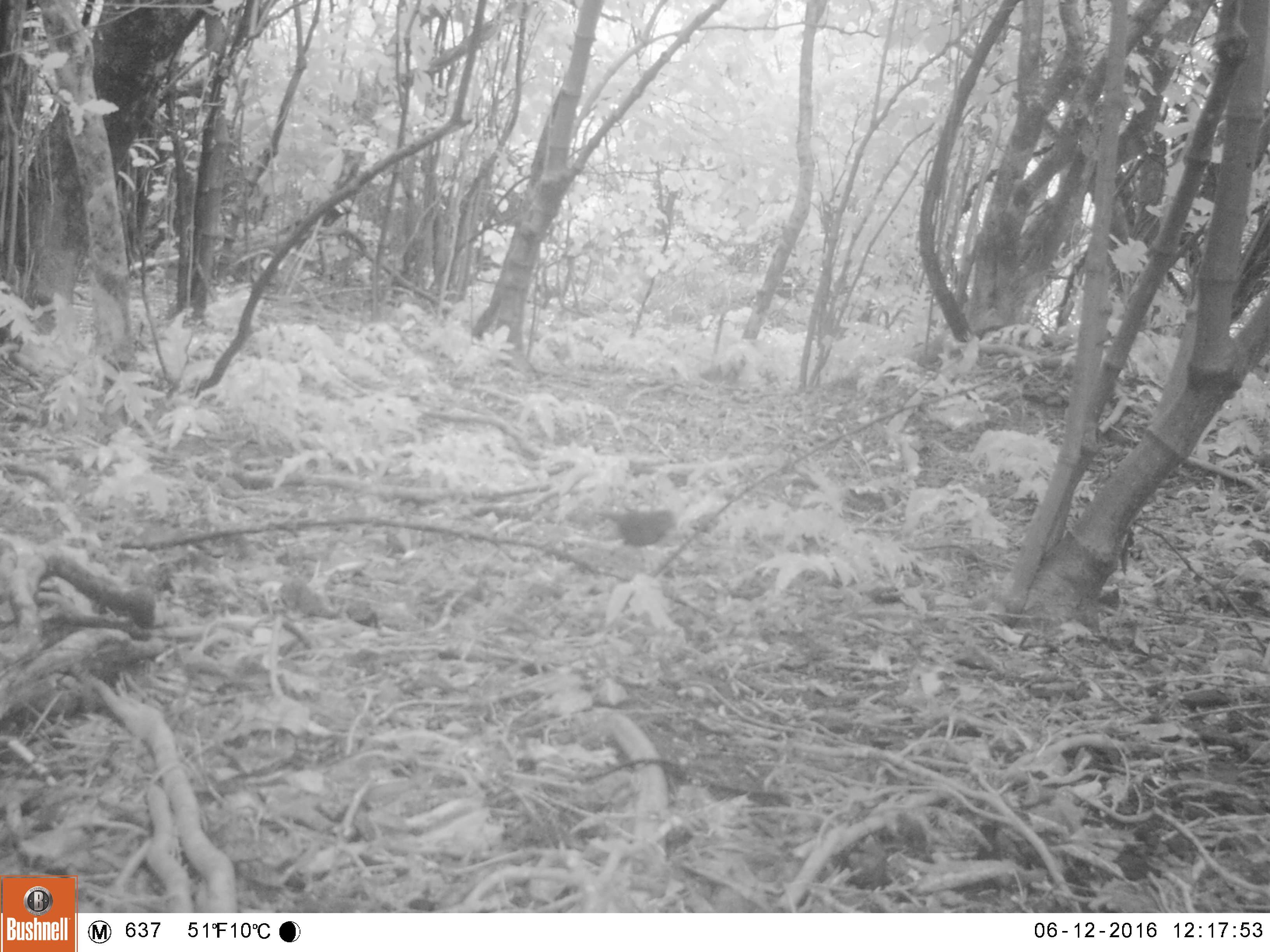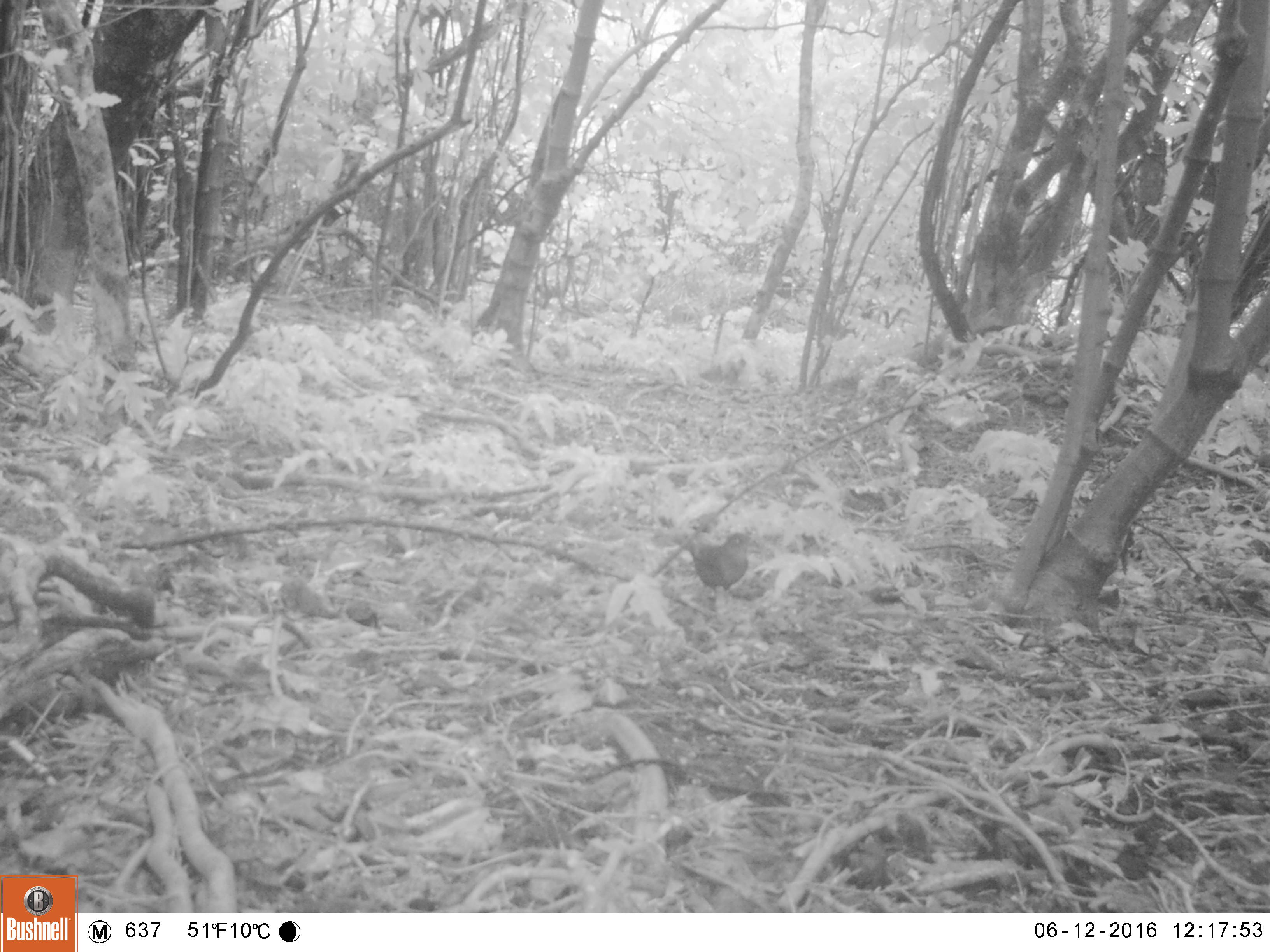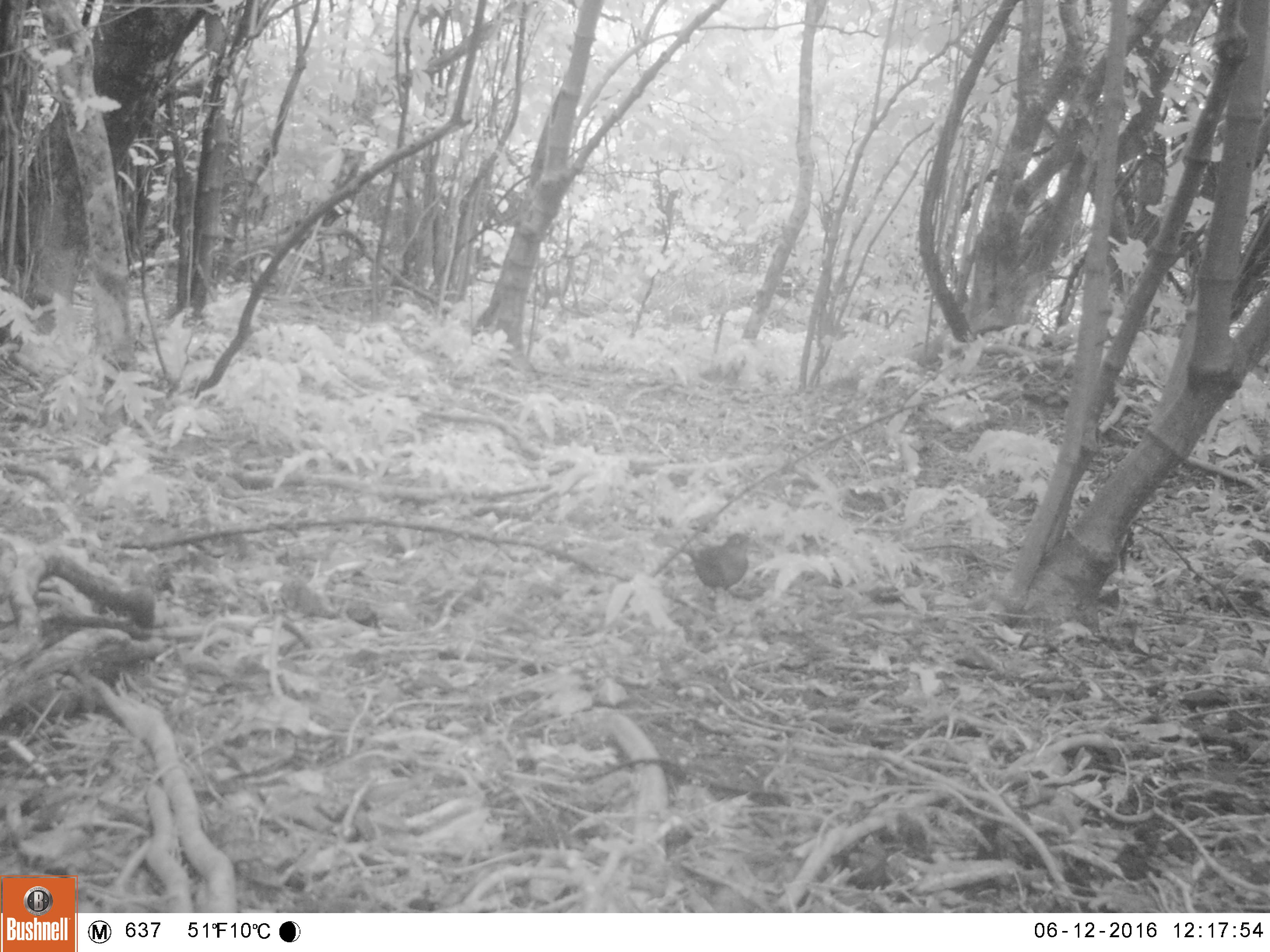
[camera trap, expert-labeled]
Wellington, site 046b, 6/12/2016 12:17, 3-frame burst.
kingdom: Animalia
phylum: Chordata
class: Aves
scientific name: Aves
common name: bird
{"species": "bird (Aves)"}